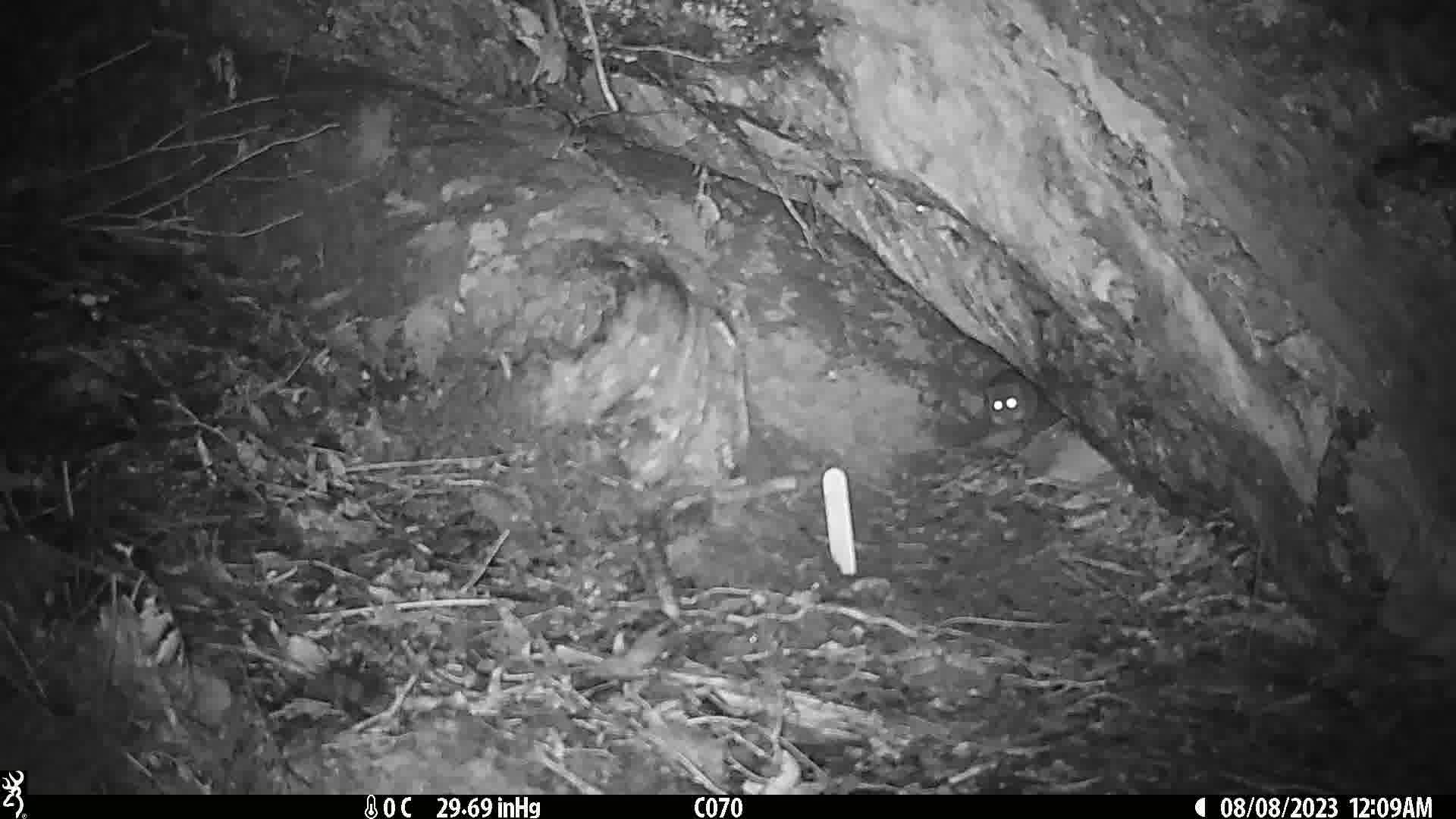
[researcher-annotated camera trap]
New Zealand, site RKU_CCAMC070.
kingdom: Animalia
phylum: Chordata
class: Mammalia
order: Rodentia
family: Muridae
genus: Rattus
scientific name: Rattus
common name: rat